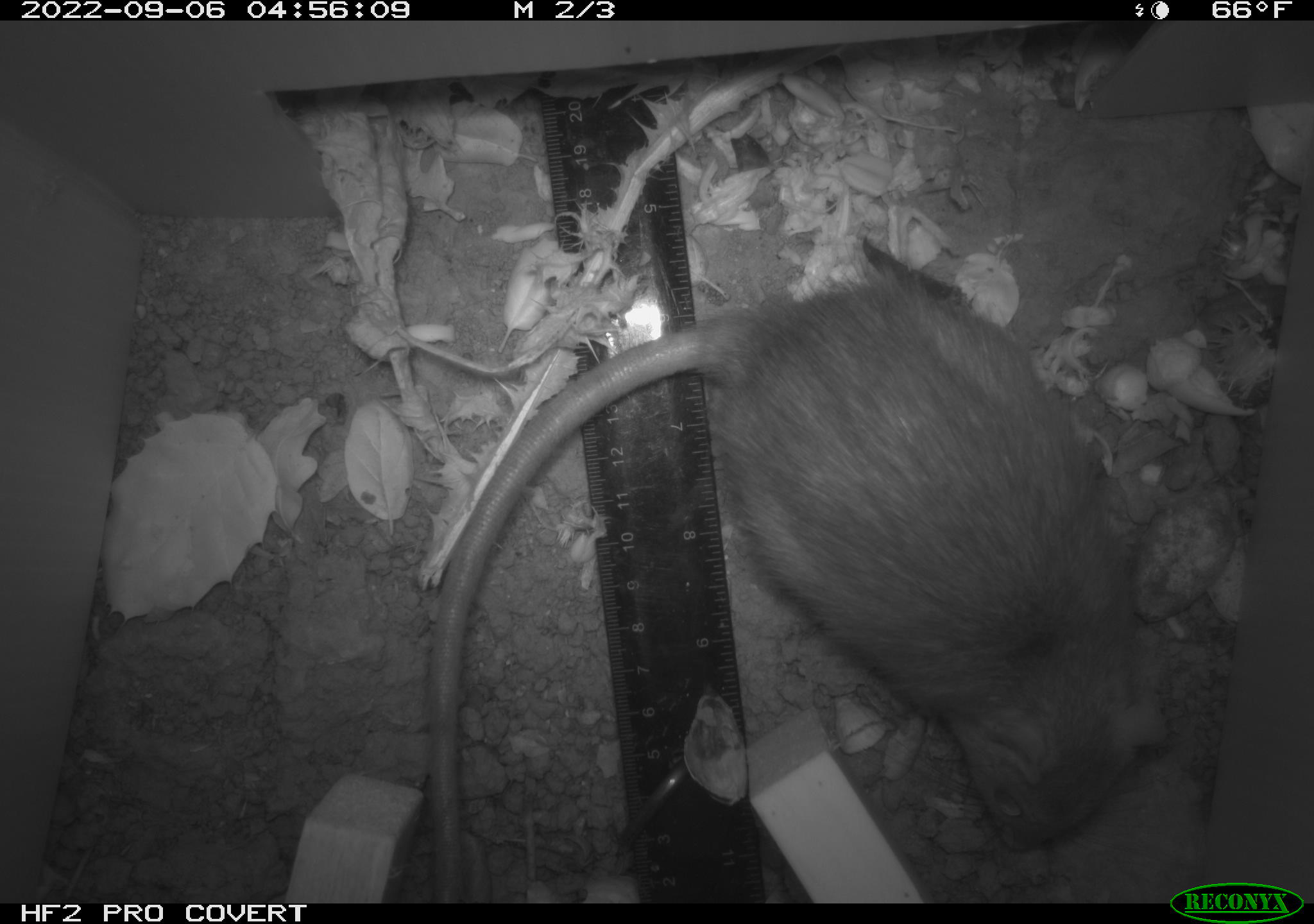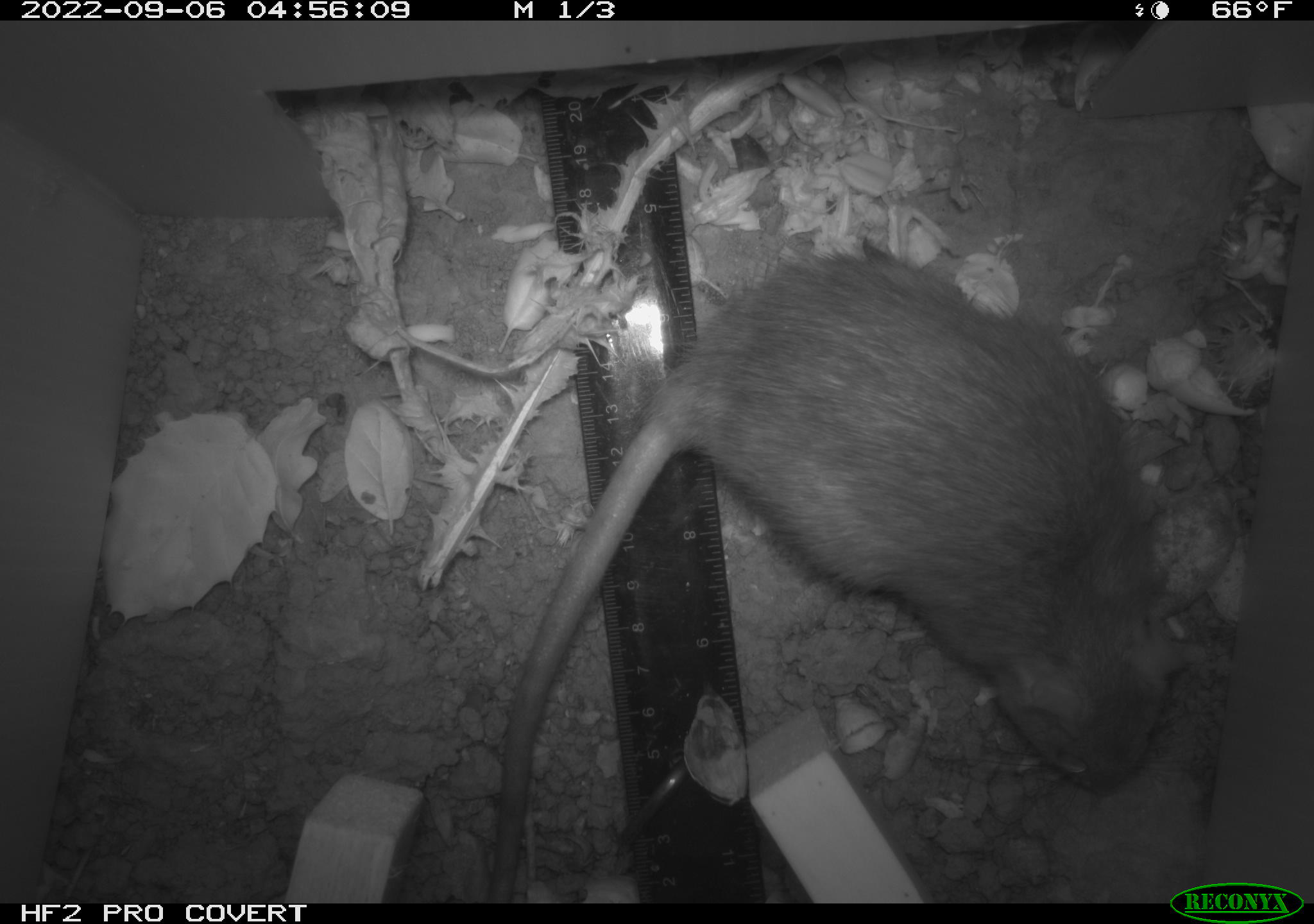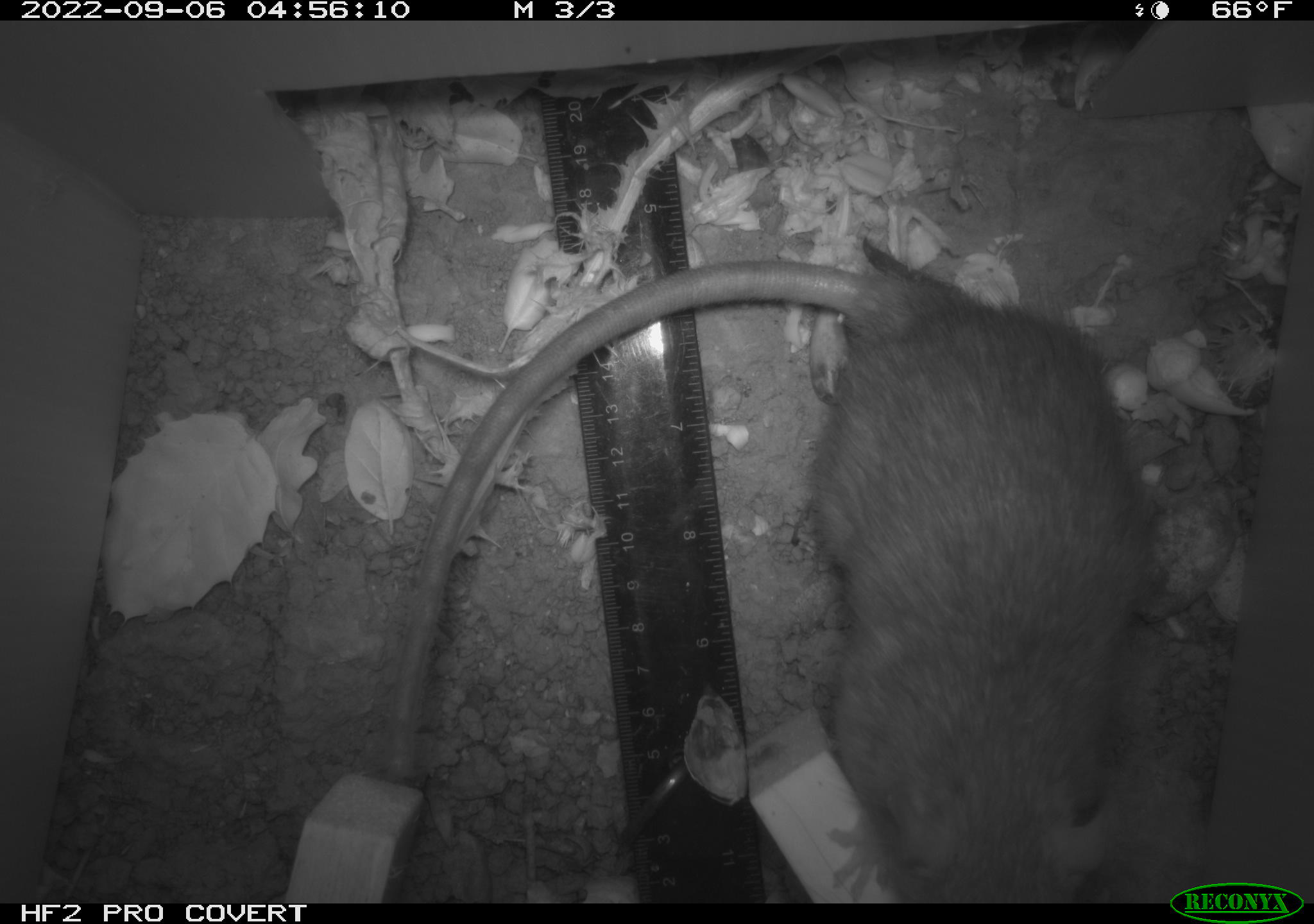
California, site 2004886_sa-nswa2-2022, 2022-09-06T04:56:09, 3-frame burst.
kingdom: Animalia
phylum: Chordata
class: Mammalia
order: Rodentia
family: Muridae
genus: Rattus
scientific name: Rattus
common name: rat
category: rattus species